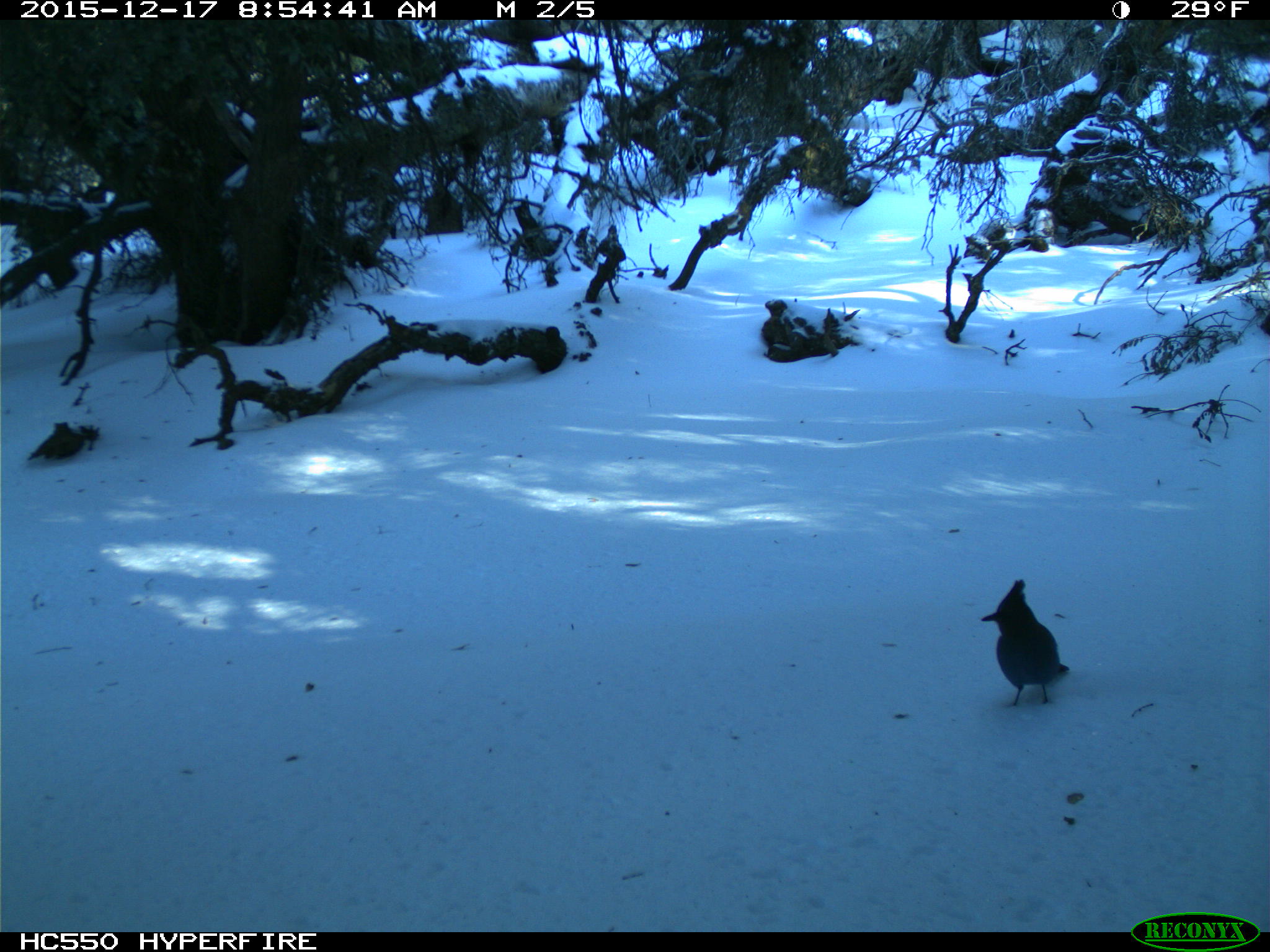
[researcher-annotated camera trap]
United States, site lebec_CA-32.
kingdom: Animalia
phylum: Chordata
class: Aves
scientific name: Aves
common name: birds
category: unidentified bird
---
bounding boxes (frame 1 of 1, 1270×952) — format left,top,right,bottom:
animal: 979,578,1072,710